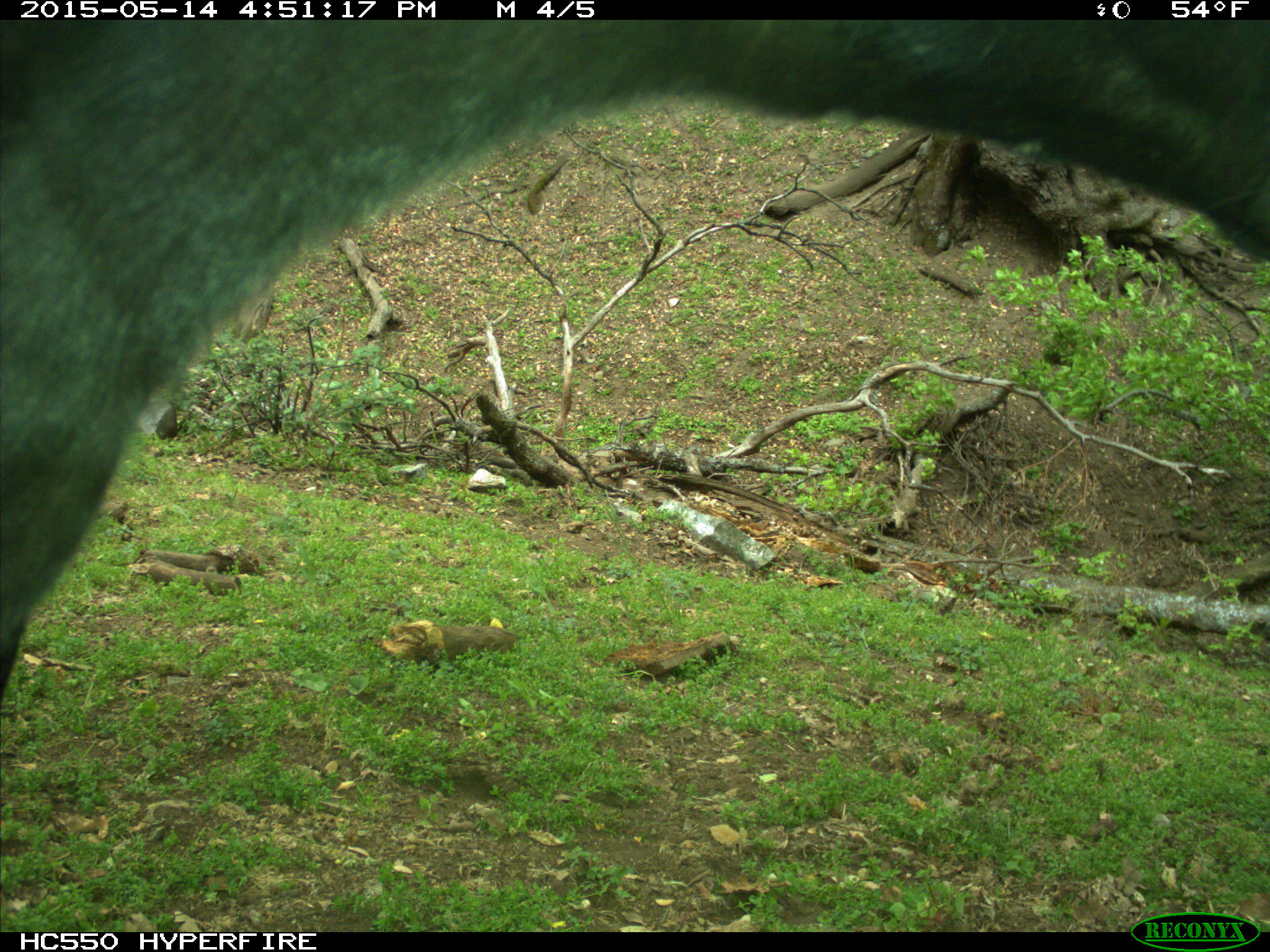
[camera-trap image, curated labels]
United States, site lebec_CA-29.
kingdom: Animalia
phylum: Chordata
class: Mammalia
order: Artiodactyla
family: Bovidae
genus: Bos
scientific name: Bos taurus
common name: domestic cow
Bos taurus (domestic cow).